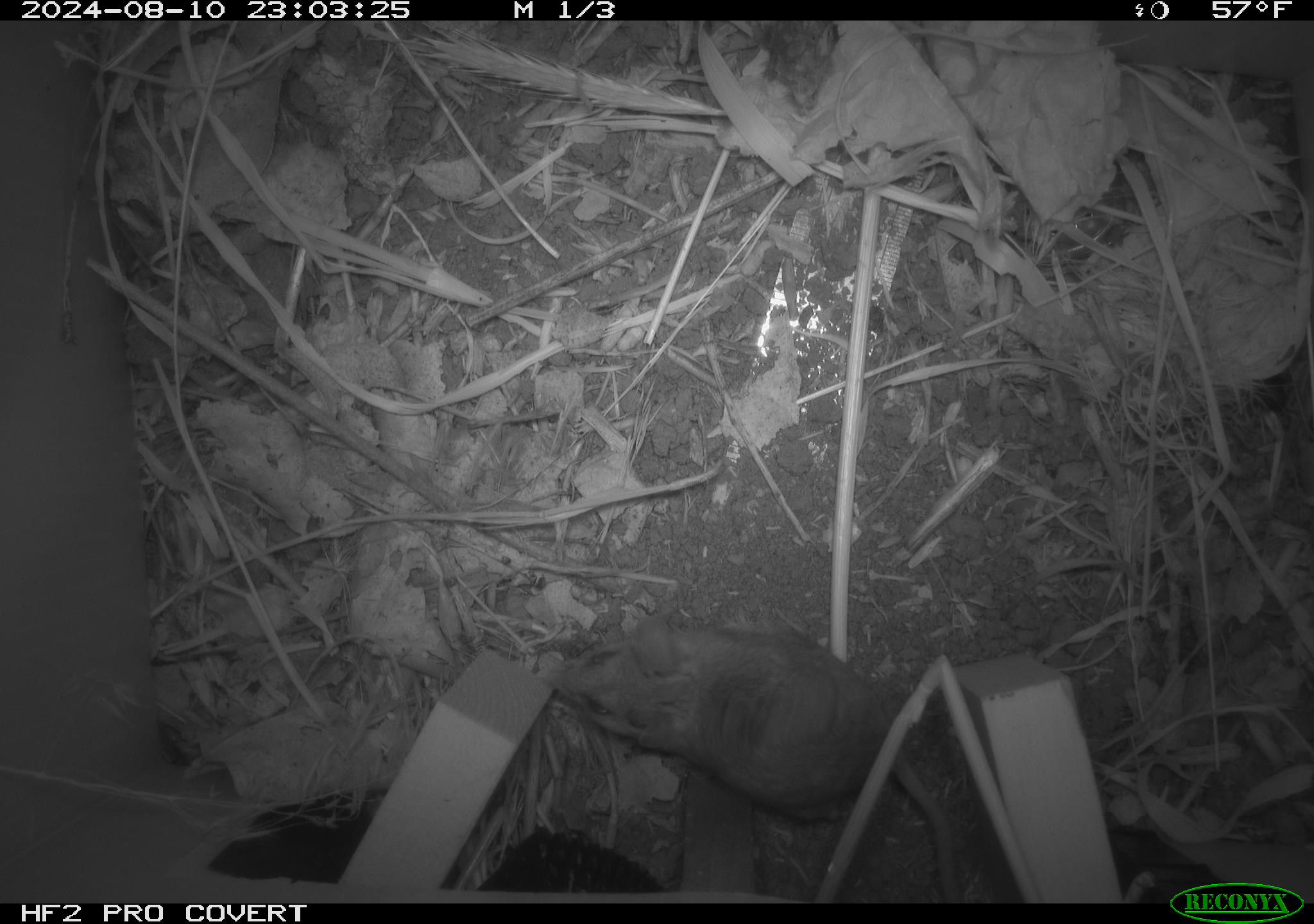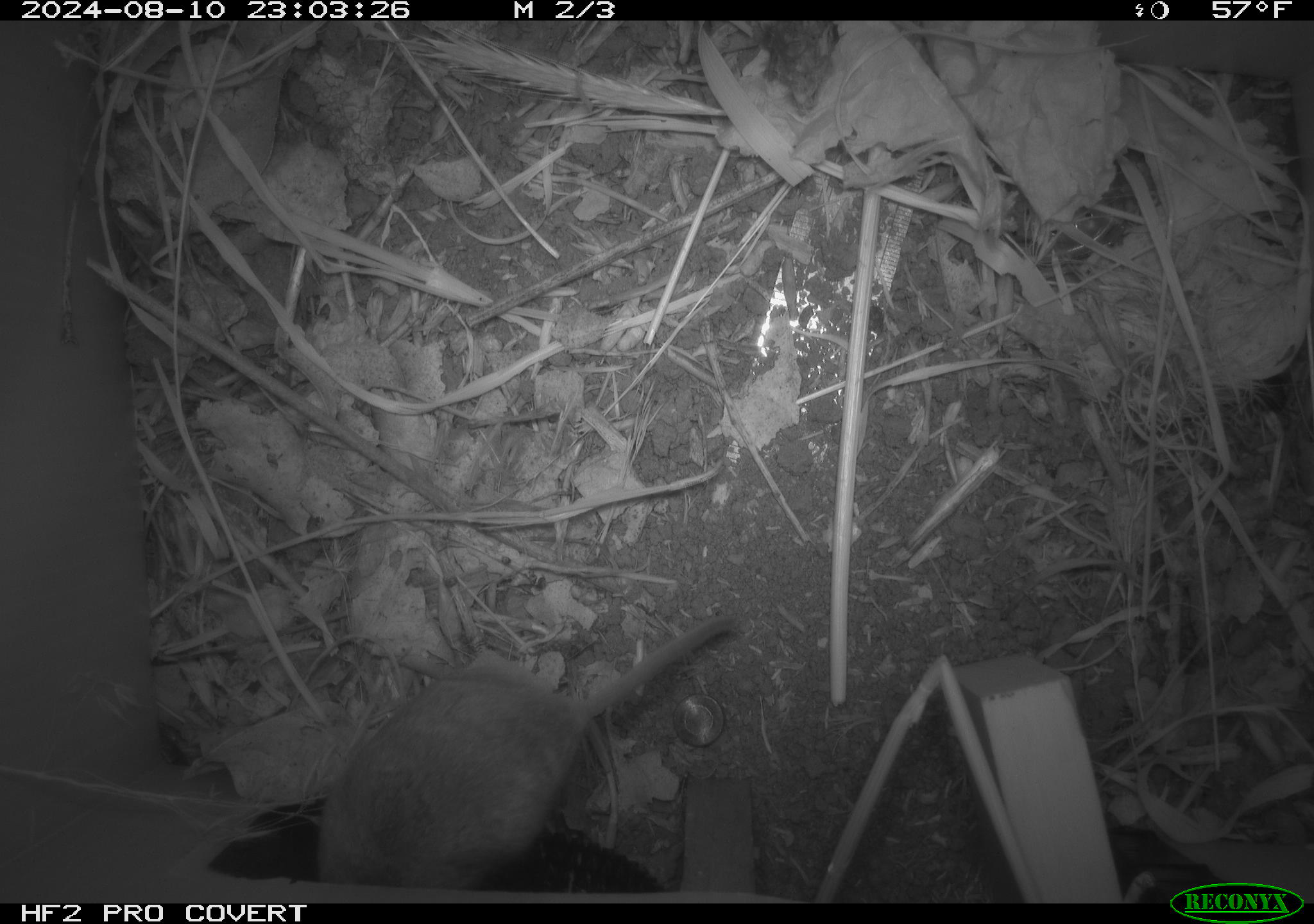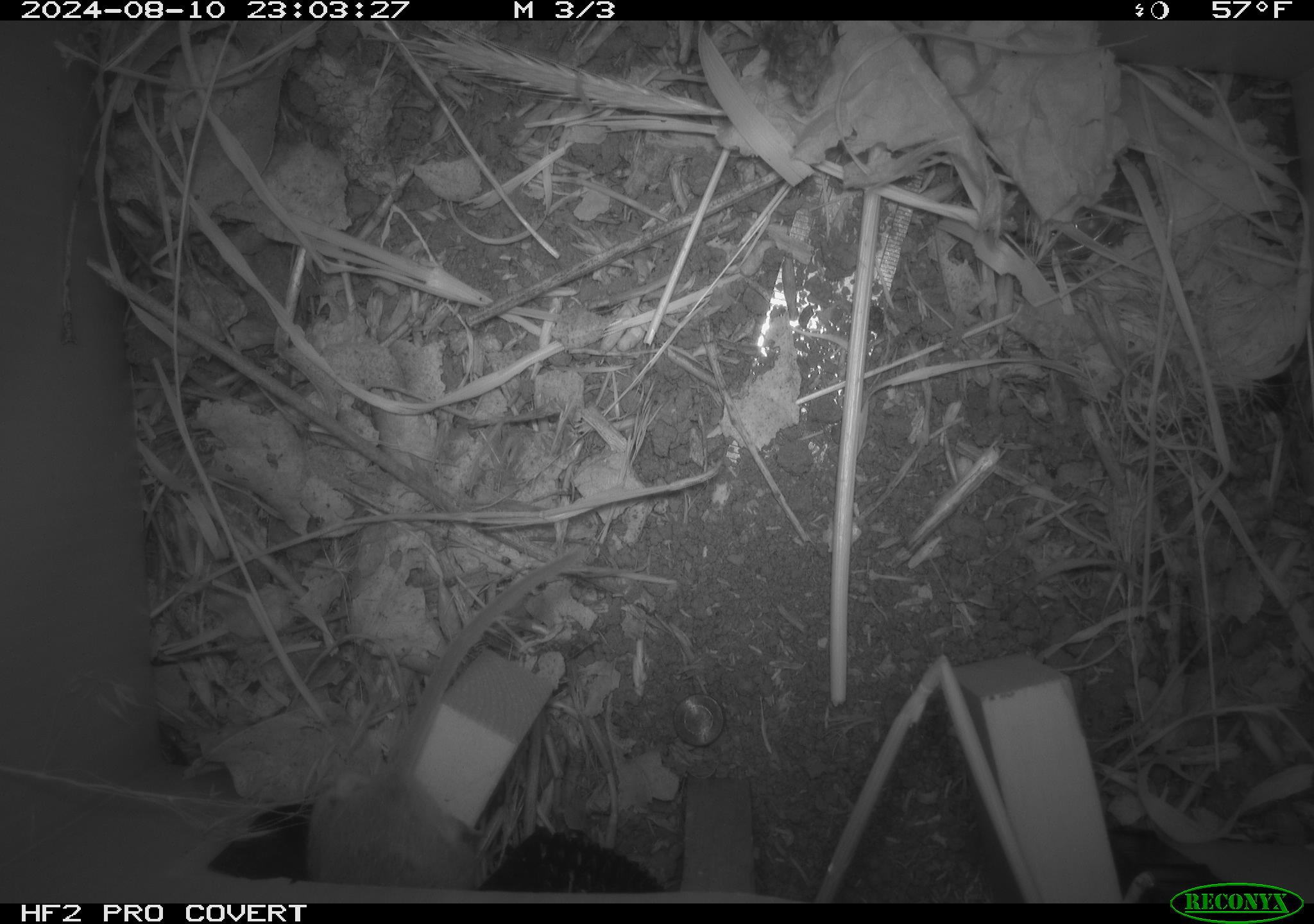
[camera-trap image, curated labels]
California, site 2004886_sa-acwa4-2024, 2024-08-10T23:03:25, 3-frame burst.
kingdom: Animalia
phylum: Chordata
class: Mammalia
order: Rodentia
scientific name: Rodentia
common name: mouse species